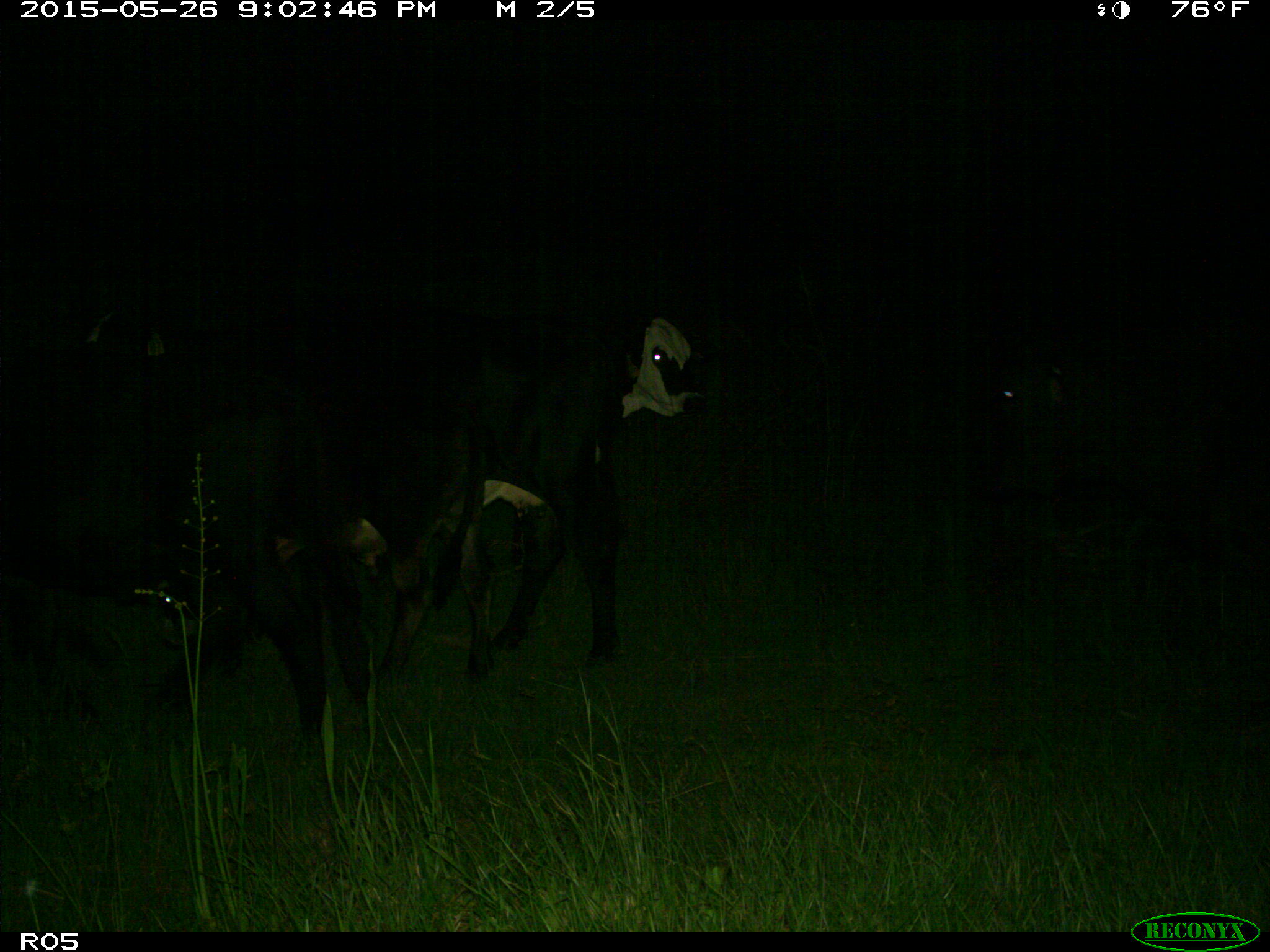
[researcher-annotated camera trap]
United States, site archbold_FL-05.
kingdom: Animalia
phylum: Chordata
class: Mammalia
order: Artiodactyla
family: Bovidae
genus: Bos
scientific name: Bos taurus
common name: domestic cow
Bos taurus (domestic cow).